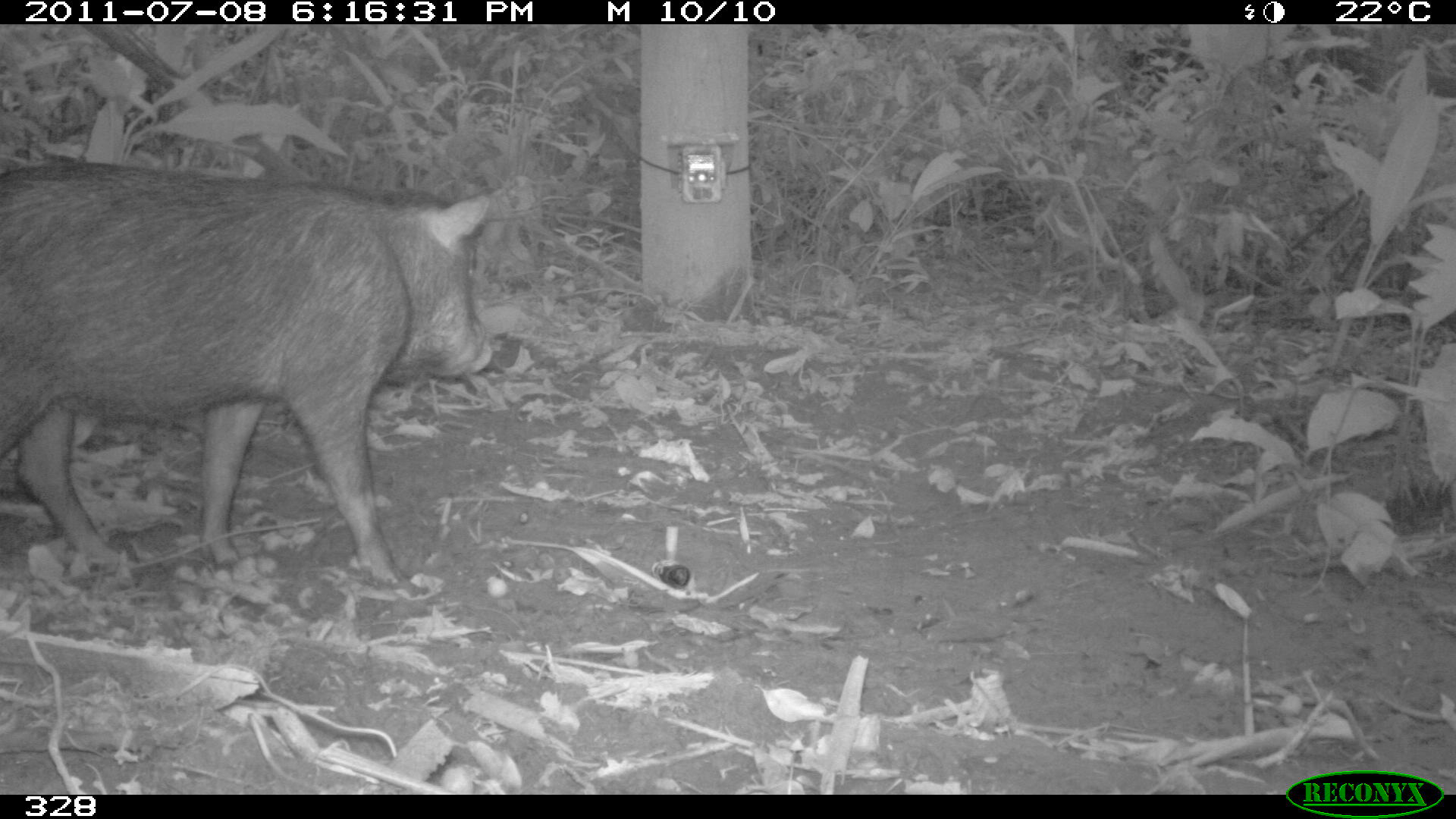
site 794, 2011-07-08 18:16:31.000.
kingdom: Animalia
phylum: Chordata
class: Mammalia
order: Artiodactyla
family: Tayassuidae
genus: Tayassu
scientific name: Tayassu pecari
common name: white-lipped peccary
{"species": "Tayassu pecari (white-lipped peccary)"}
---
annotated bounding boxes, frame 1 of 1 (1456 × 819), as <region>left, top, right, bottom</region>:
tayassu pecari: <region>0, 161, 489, 582</region>